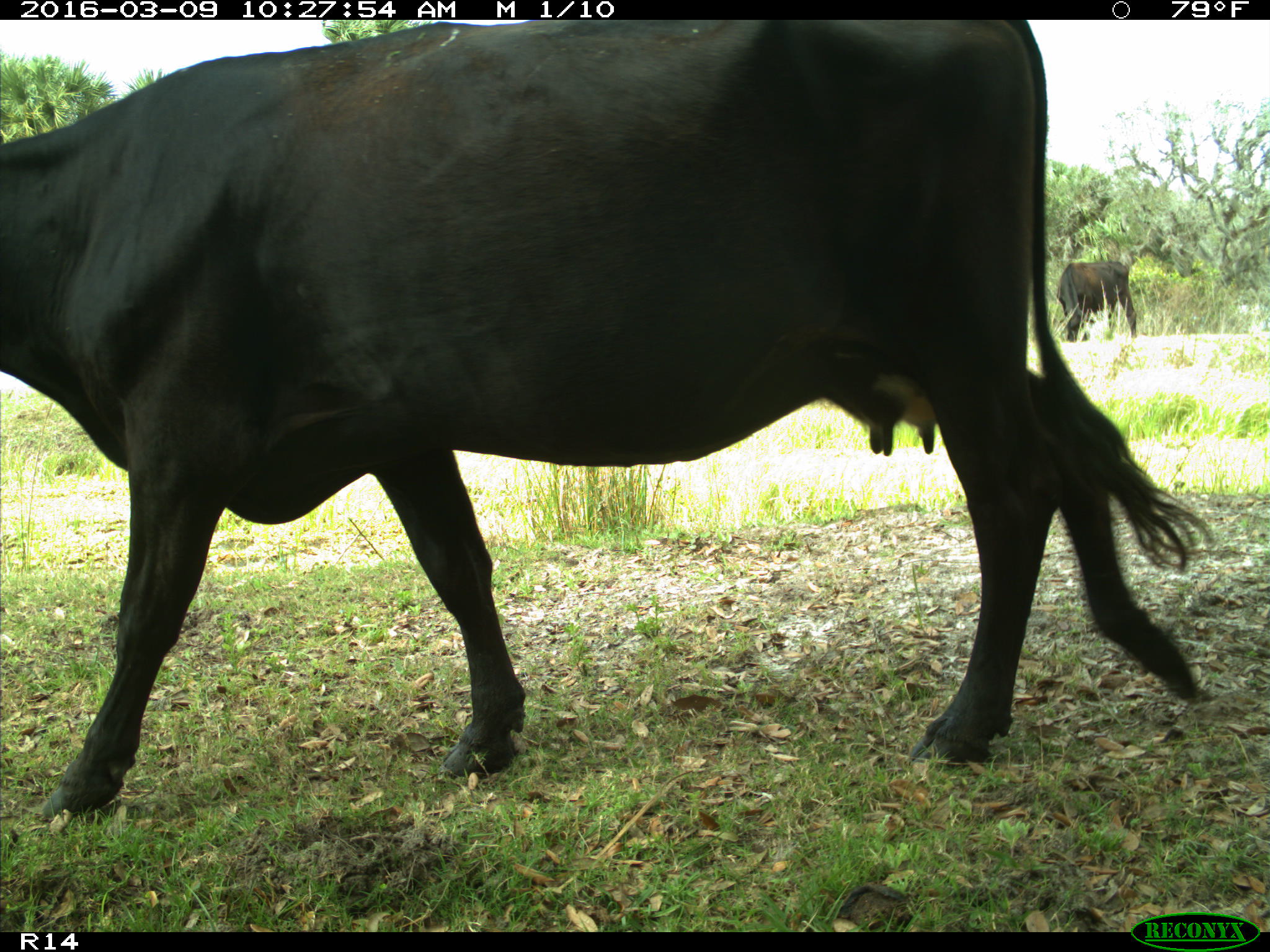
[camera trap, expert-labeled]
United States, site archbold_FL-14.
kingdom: Animalia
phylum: Chordata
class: Mammalia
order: Artiodactyla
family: Bovidae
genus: Bos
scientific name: Bos taurus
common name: domestic cow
Bos taurus (domestic cow).